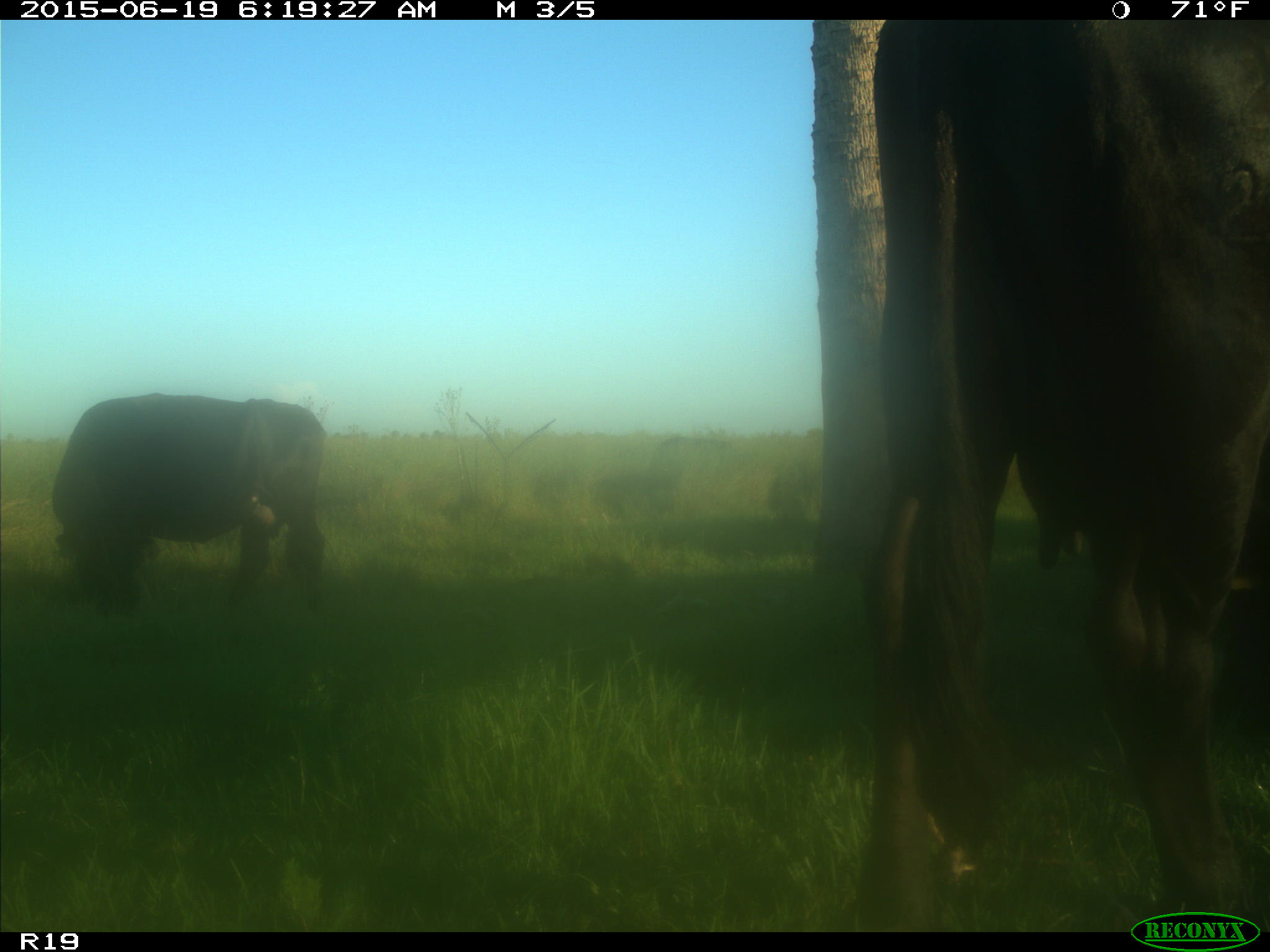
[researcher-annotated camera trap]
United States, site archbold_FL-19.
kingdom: Animalia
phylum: Chordata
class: Mammalia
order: Artiodactyla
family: Bovidae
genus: Bos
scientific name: Bos taurus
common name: domestic cow